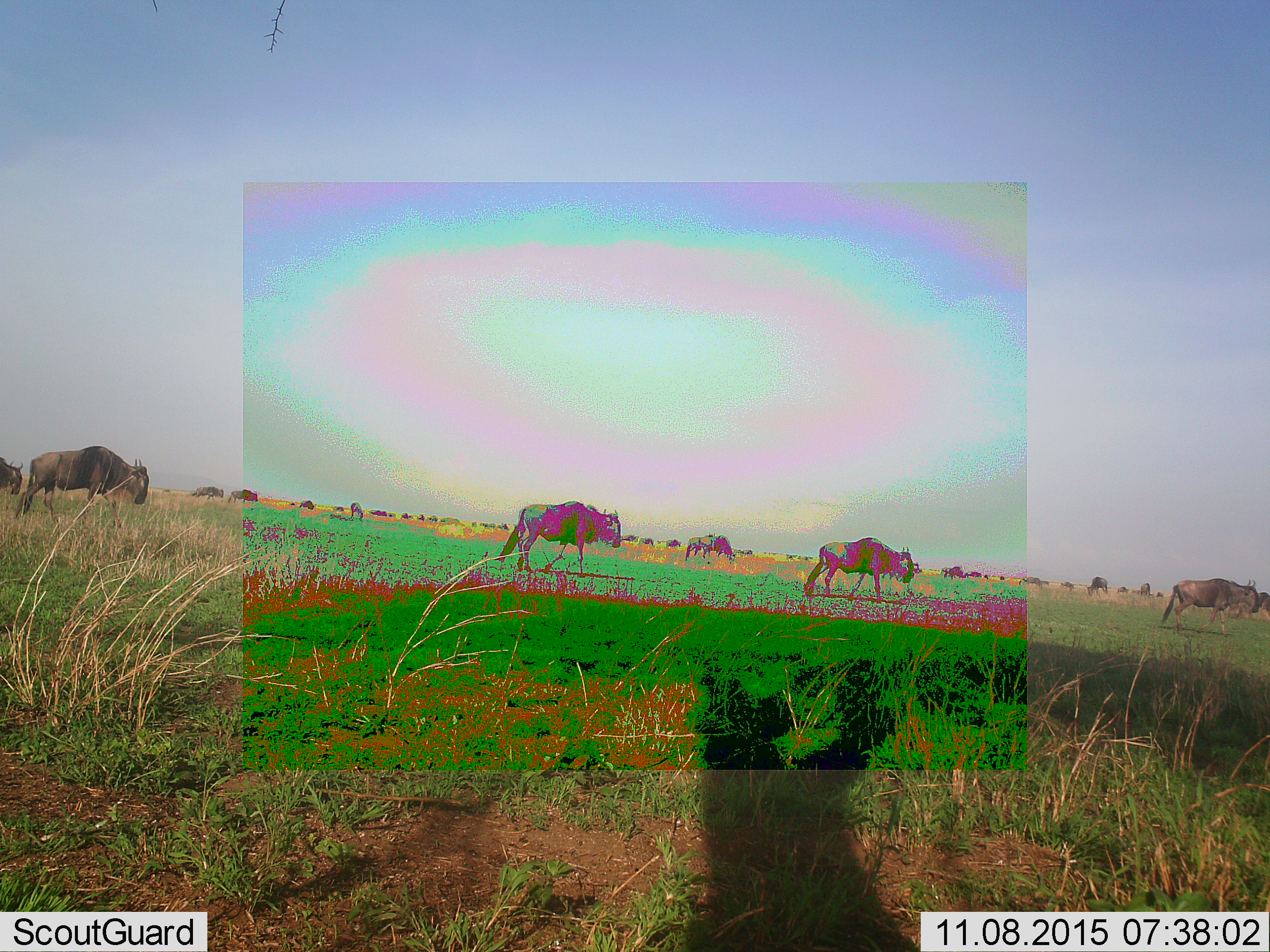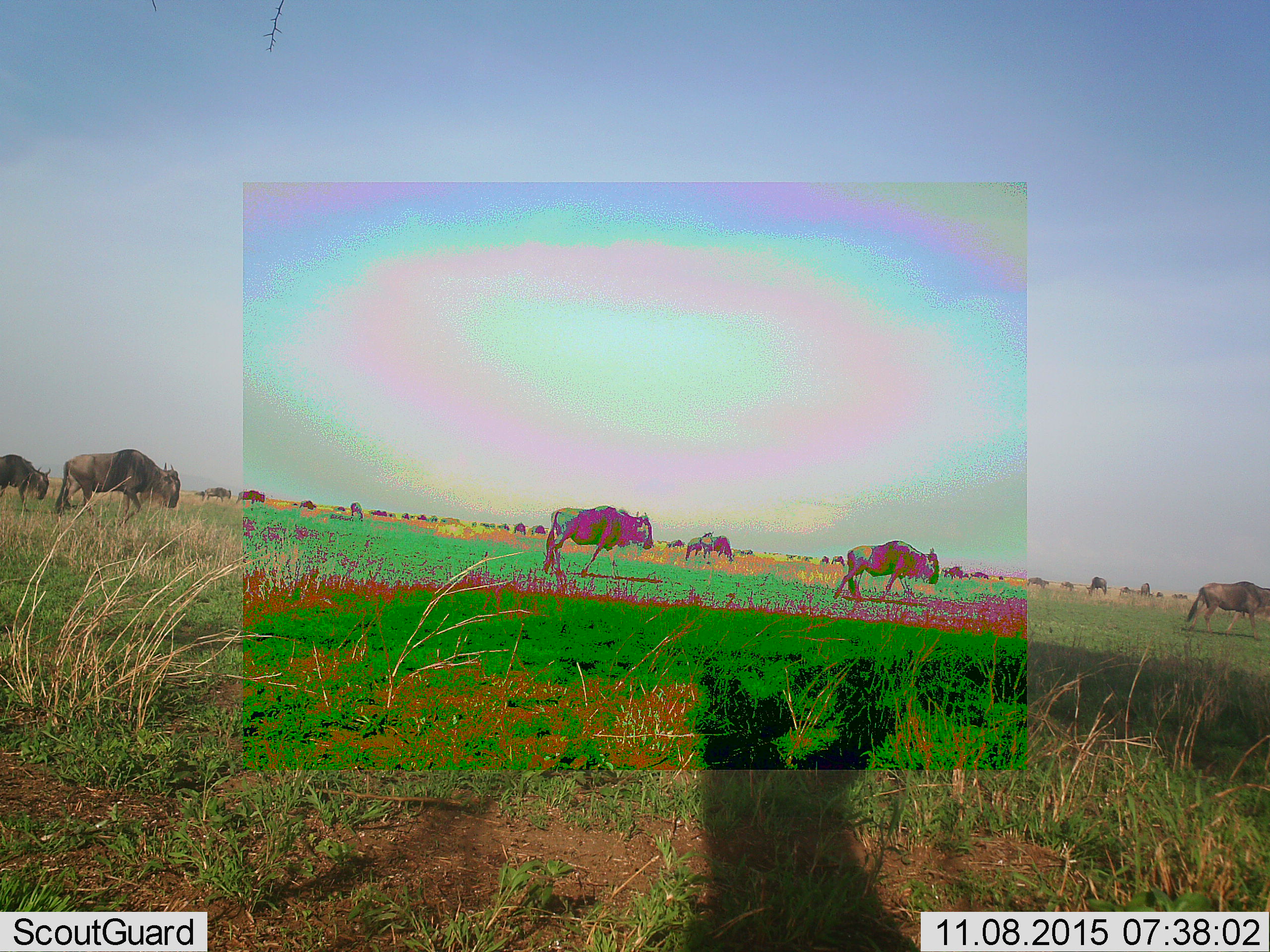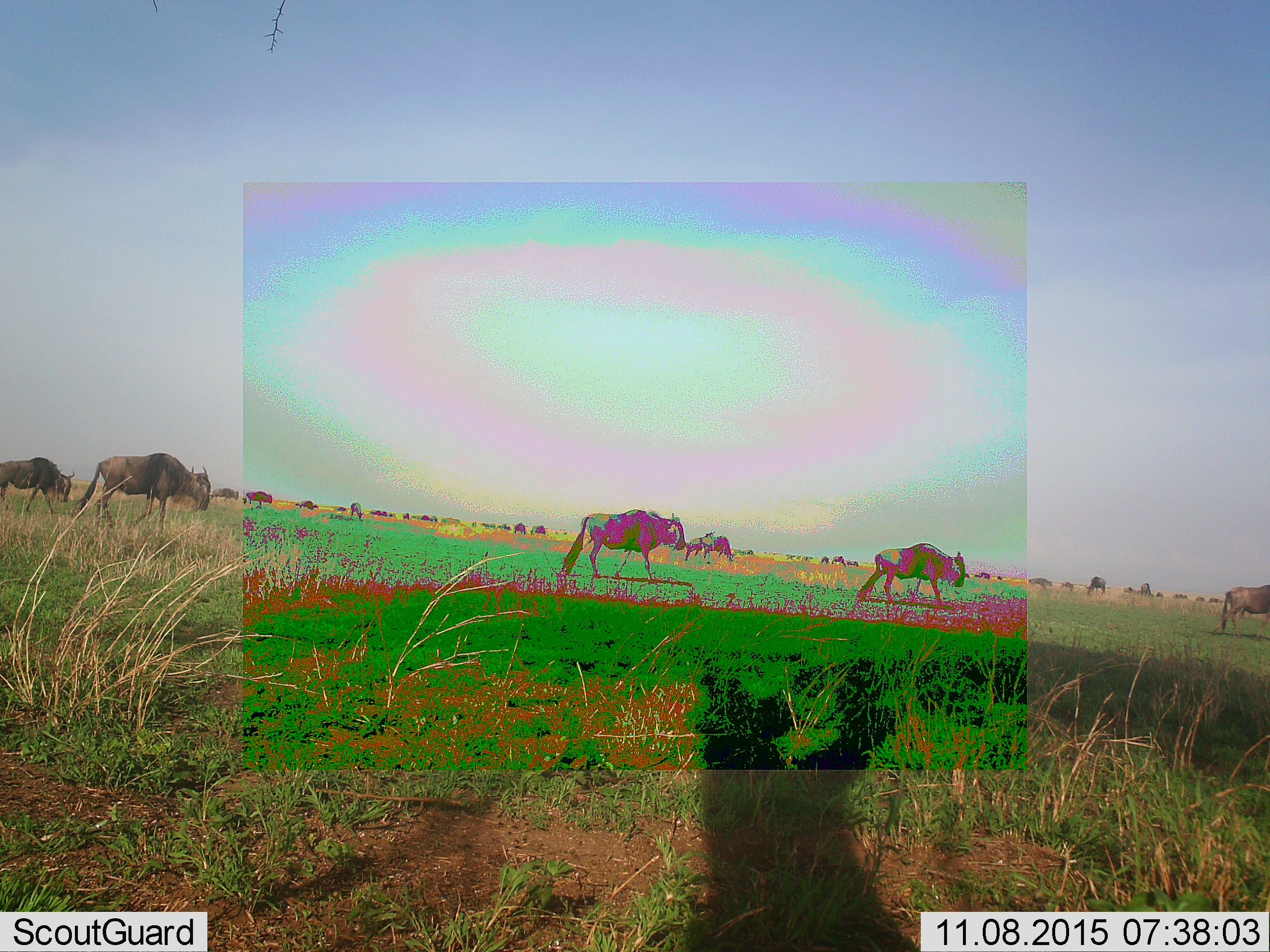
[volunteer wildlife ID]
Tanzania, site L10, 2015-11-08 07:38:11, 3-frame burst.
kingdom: Animalia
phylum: Chordata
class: Mammalia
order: Artiodactyla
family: Bovidae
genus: Connochaetes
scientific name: Connochaetes taurinus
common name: blue wildebeest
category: wildebeest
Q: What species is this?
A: Wildebeest (blue wildebeest) (Connochaetes taurinus).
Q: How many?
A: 11-50.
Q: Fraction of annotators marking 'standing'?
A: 14%.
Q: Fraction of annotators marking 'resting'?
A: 0%.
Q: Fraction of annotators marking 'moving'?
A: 86%.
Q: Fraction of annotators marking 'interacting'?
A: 0%.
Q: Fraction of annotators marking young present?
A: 0%.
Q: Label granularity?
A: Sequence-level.